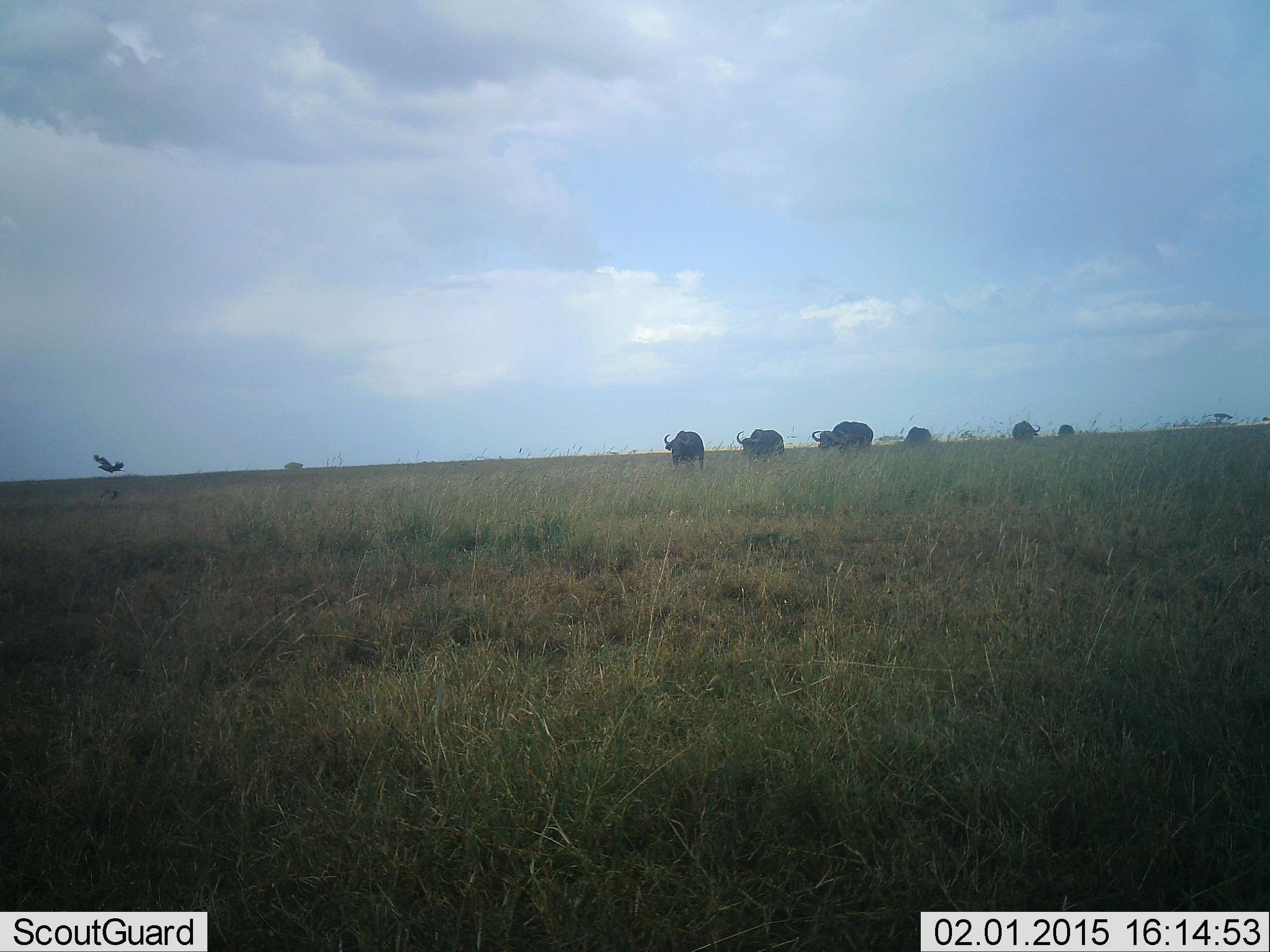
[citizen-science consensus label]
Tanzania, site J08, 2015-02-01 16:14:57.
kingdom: Animalia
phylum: Chordata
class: Mammalia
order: Artiodactyla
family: Bovidae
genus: Syncerus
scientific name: Syncerus caffer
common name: cape buffalo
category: buffalo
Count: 6.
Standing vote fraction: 8%.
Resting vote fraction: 0%.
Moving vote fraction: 92%.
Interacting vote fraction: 0%.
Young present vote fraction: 0%.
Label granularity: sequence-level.